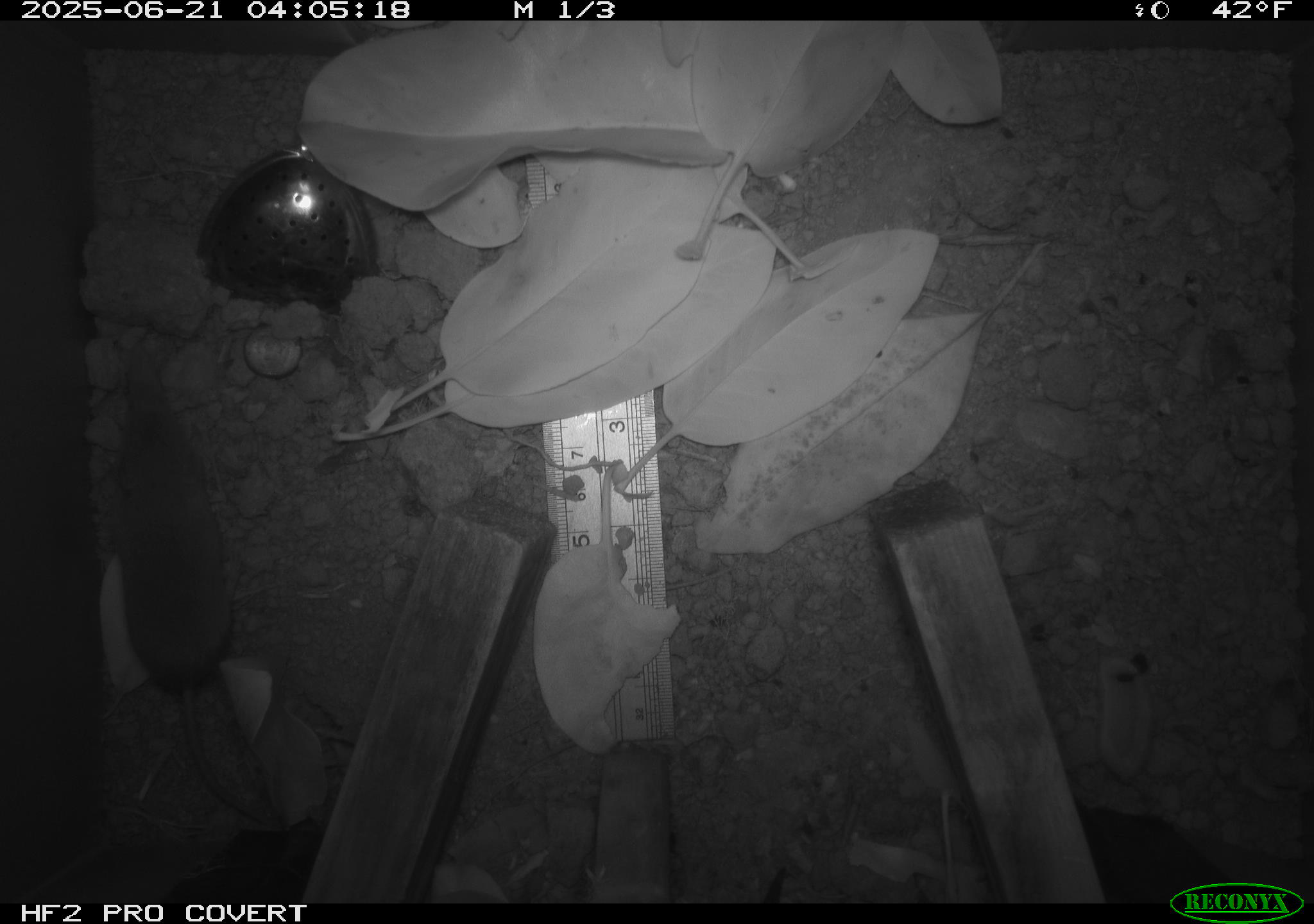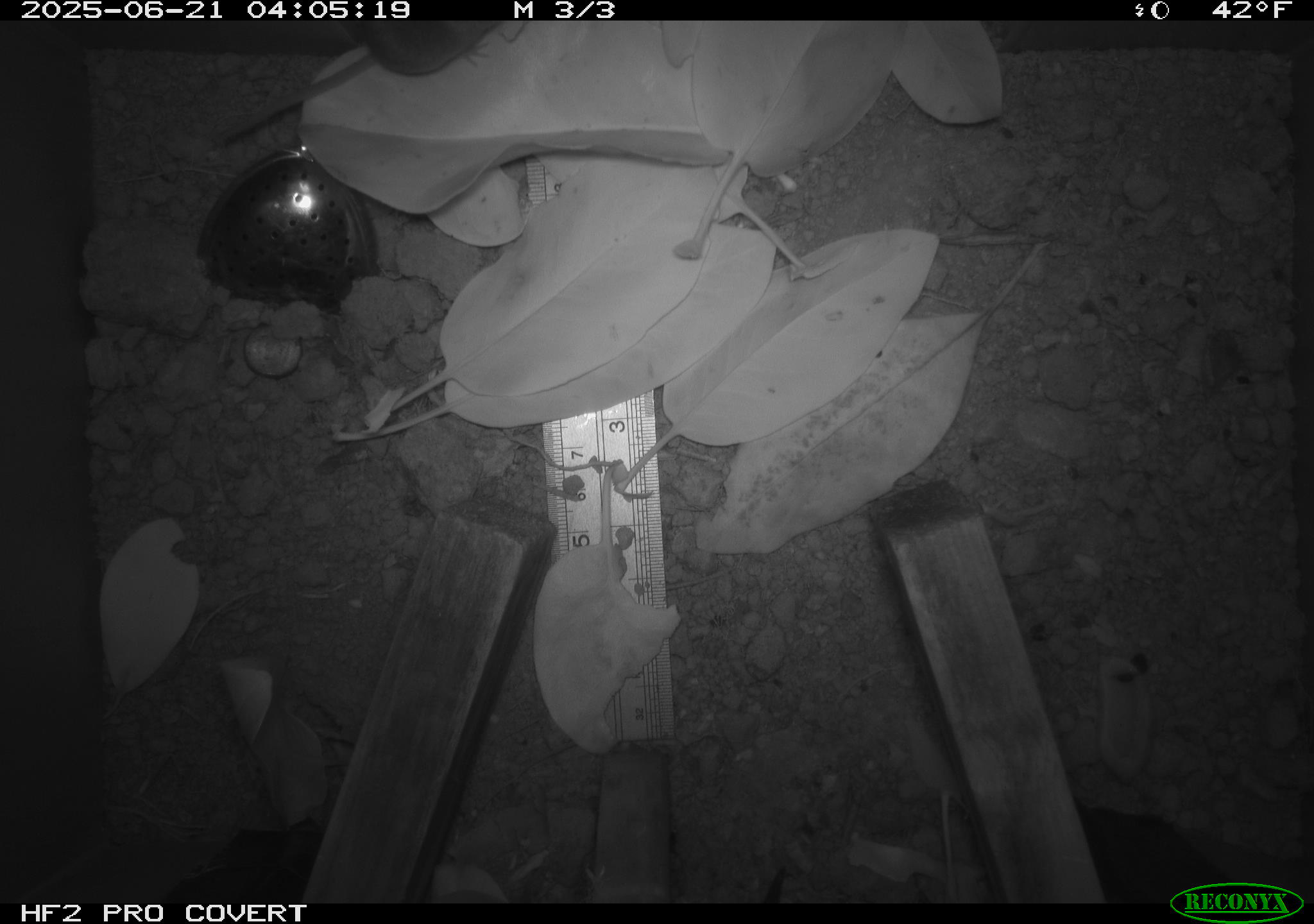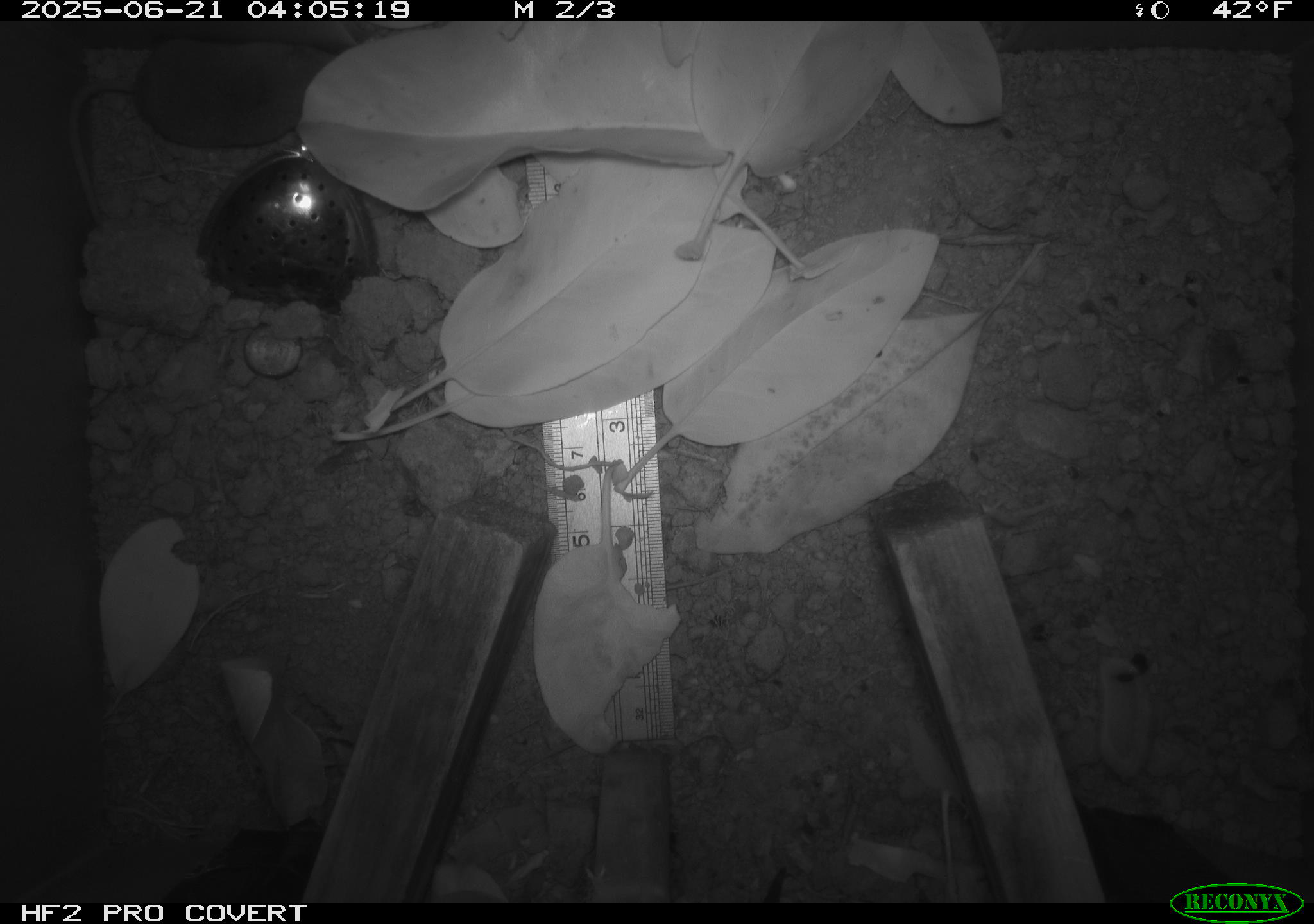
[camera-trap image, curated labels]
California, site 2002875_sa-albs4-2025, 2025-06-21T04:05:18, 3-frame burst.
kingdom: Animalia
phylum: Chordata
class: Mammalia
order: Eulipotyphla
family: Soricidae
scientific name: Soricidae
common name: shrews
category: soricidae family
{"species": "soricidae family (shrews) (Soricidae)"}